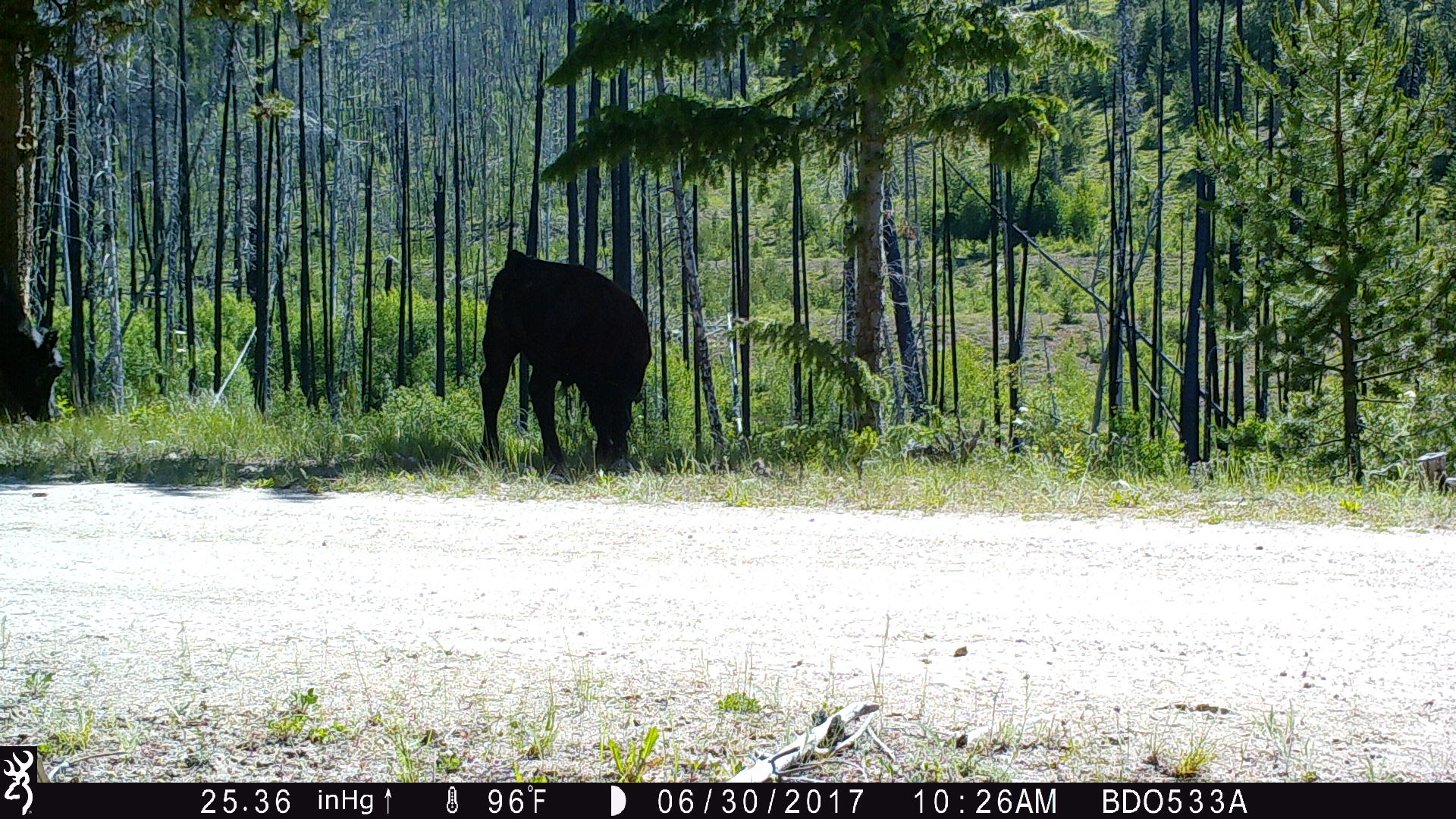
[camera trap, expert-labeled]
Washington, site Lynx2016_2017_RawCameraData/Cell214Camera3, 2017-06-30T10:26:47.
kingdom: Animalia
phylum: Chordata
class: Mammalia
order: Artiodactyla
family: Bovidae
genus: Bos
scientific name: Bos taurus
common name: domestic cattle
Domestic cattle (Bos taurus). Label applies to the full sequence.